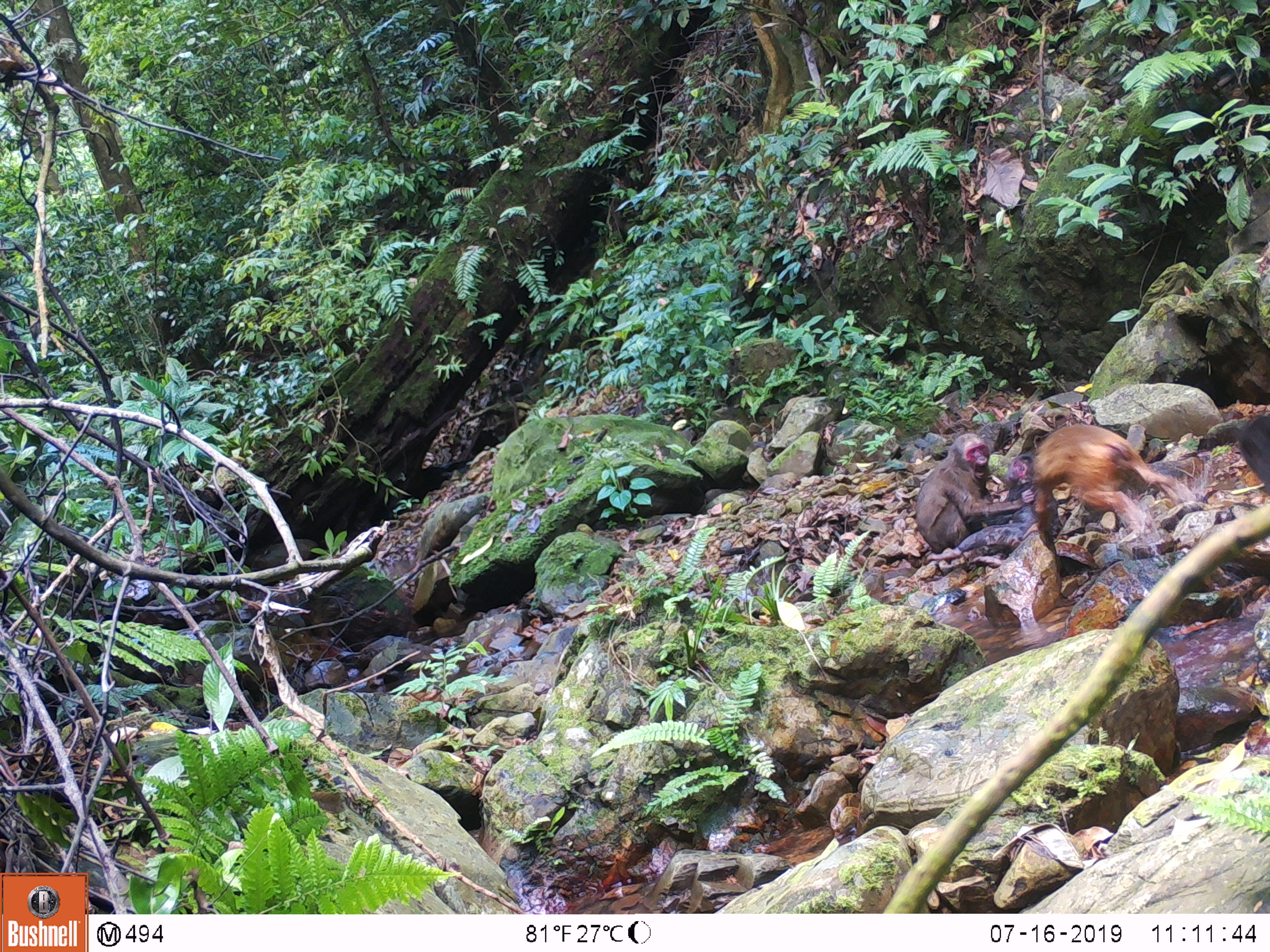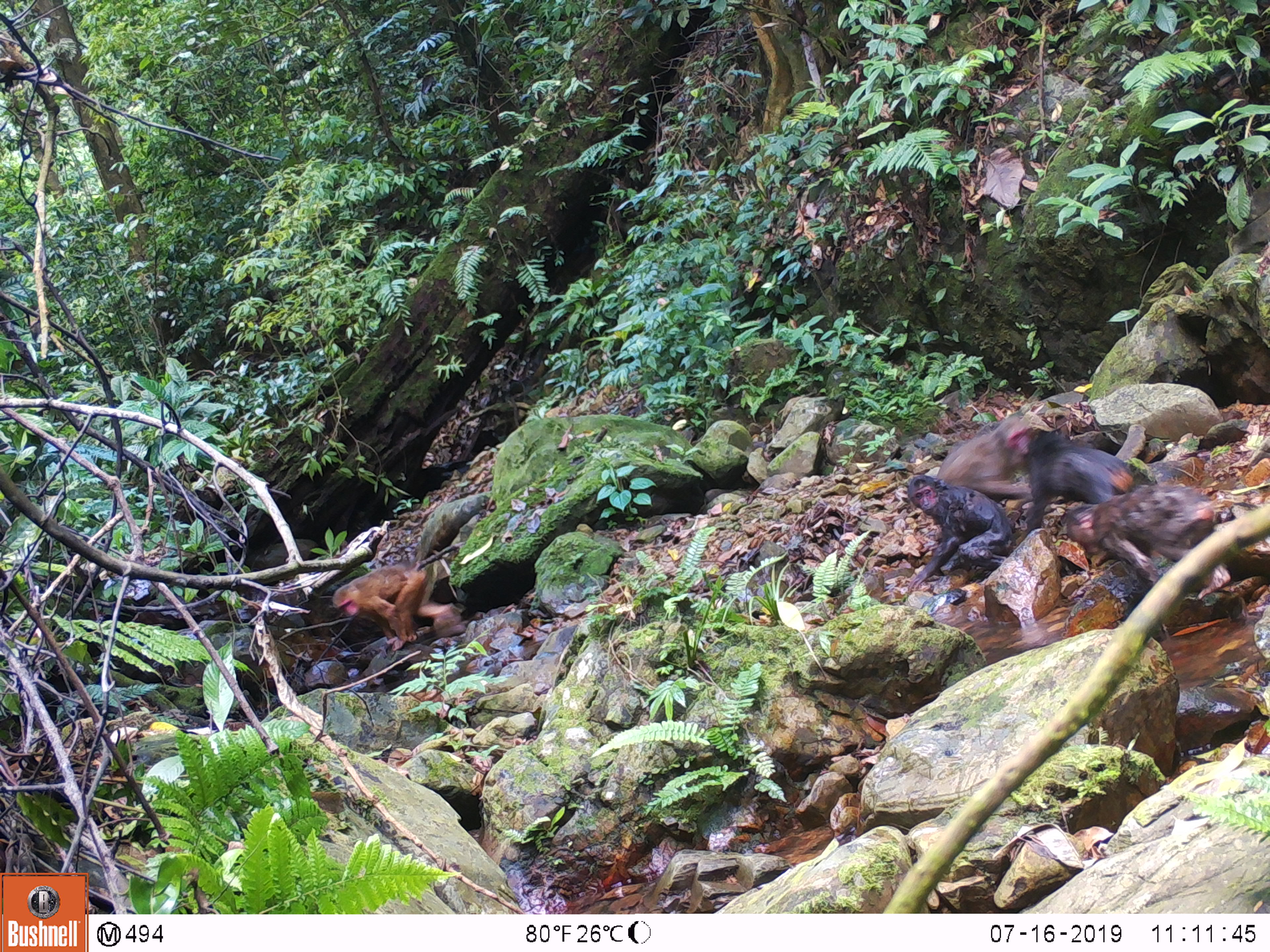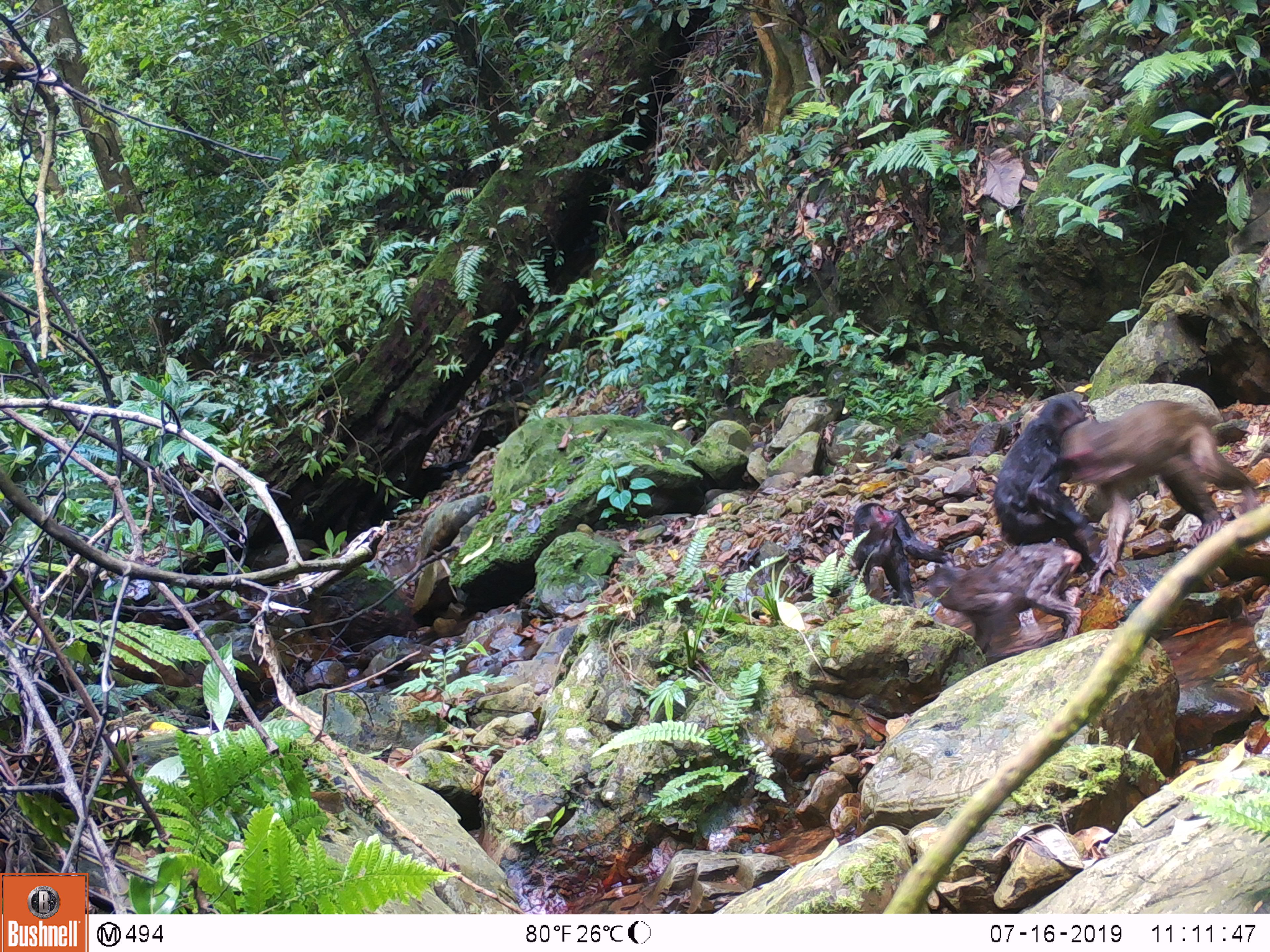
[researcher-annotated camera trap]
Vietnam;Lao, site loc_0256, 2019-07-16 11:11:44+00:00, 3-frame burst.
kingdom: Animalia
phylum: Chordata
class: Mammalia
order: Primates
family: Cercopithecidae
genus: Macaca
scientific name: Macaca arctoides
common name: stump-tailed macaque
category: stump tailed macaque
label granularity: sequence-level